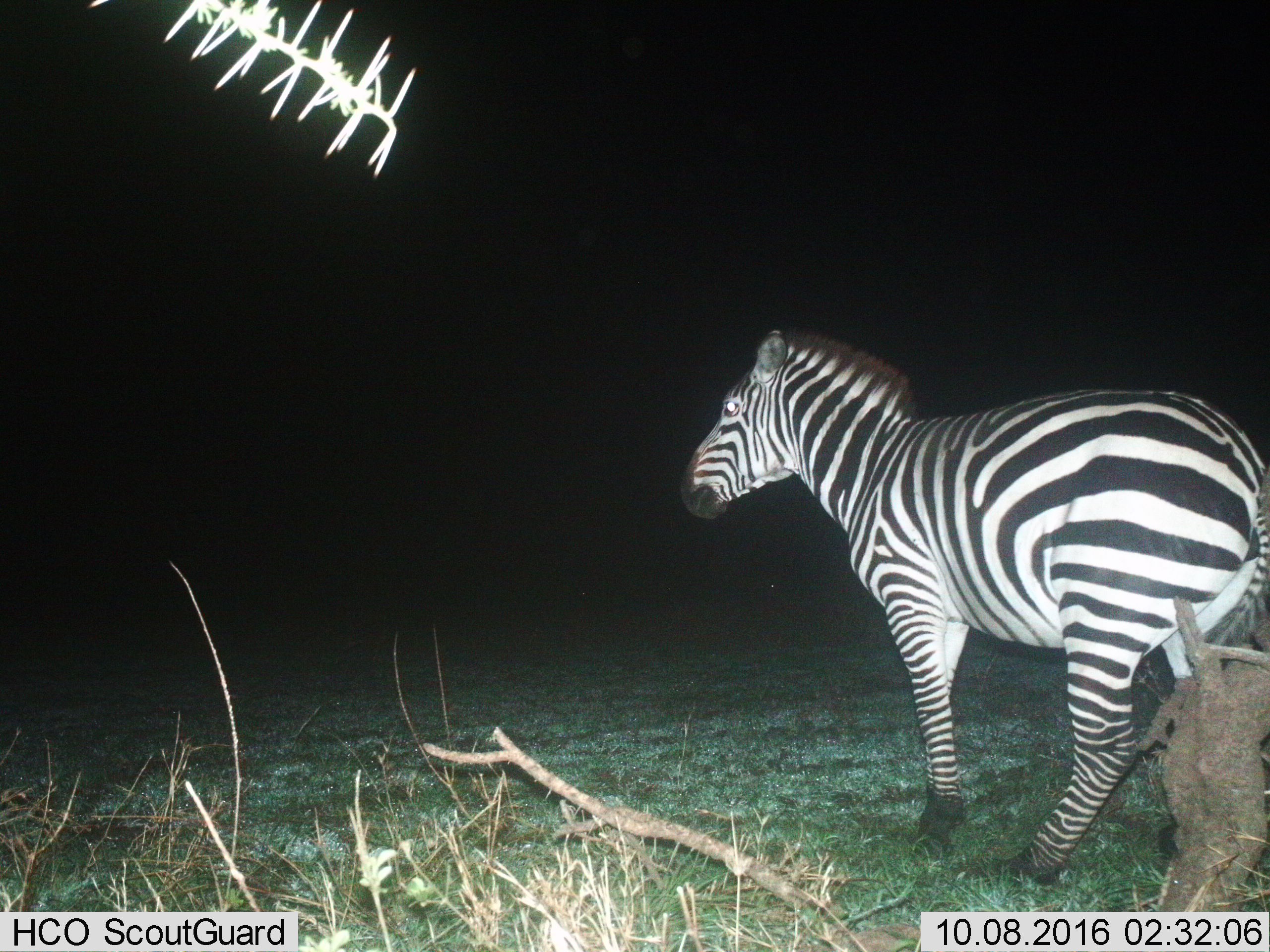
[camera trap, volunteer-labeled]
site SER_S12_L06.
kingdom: Animalia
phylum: Chordata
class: Mammalia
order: Perissodactyla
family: Equidae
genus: Equus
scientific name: Equus quagga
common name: plains zebra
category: zebraplains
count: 1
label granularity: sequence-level